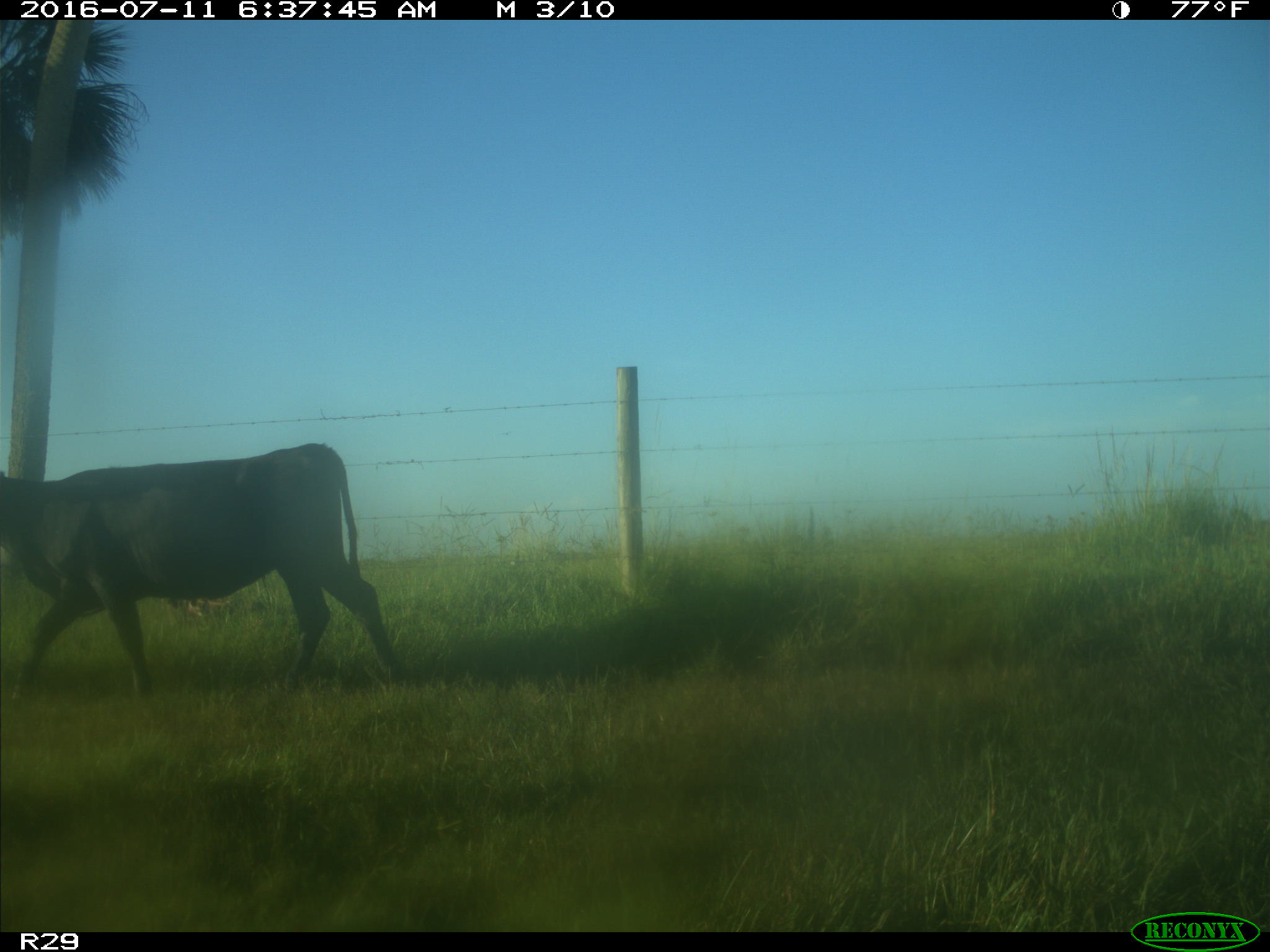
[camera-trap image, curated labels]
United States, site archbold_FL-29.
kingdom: Animalia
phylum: Chordata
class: Mammalia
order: Artiodactyla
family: Bovidae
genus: Bos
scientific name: Bos taurus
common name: domestic cow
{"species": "Bos taurus (domestic cow)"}